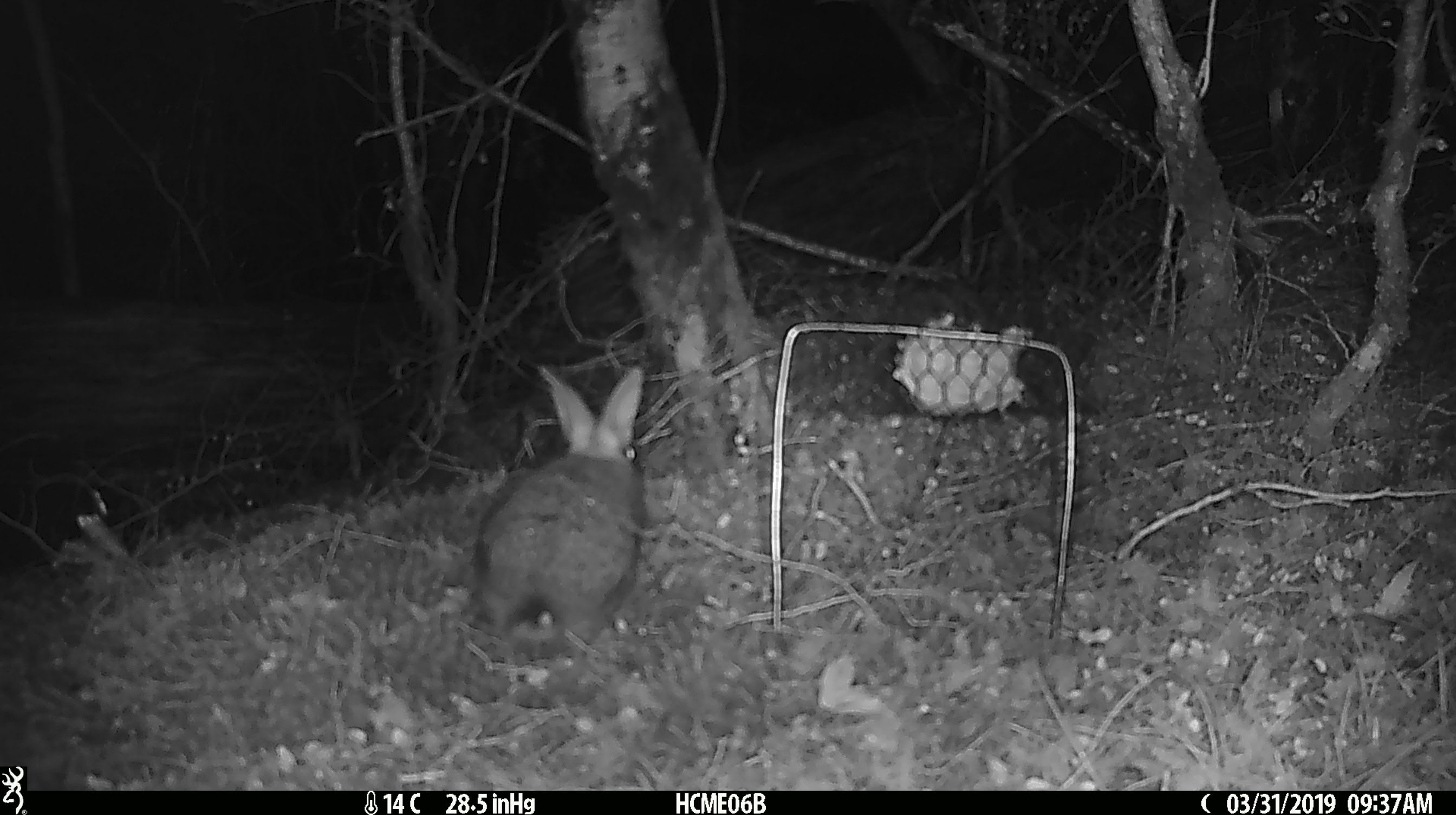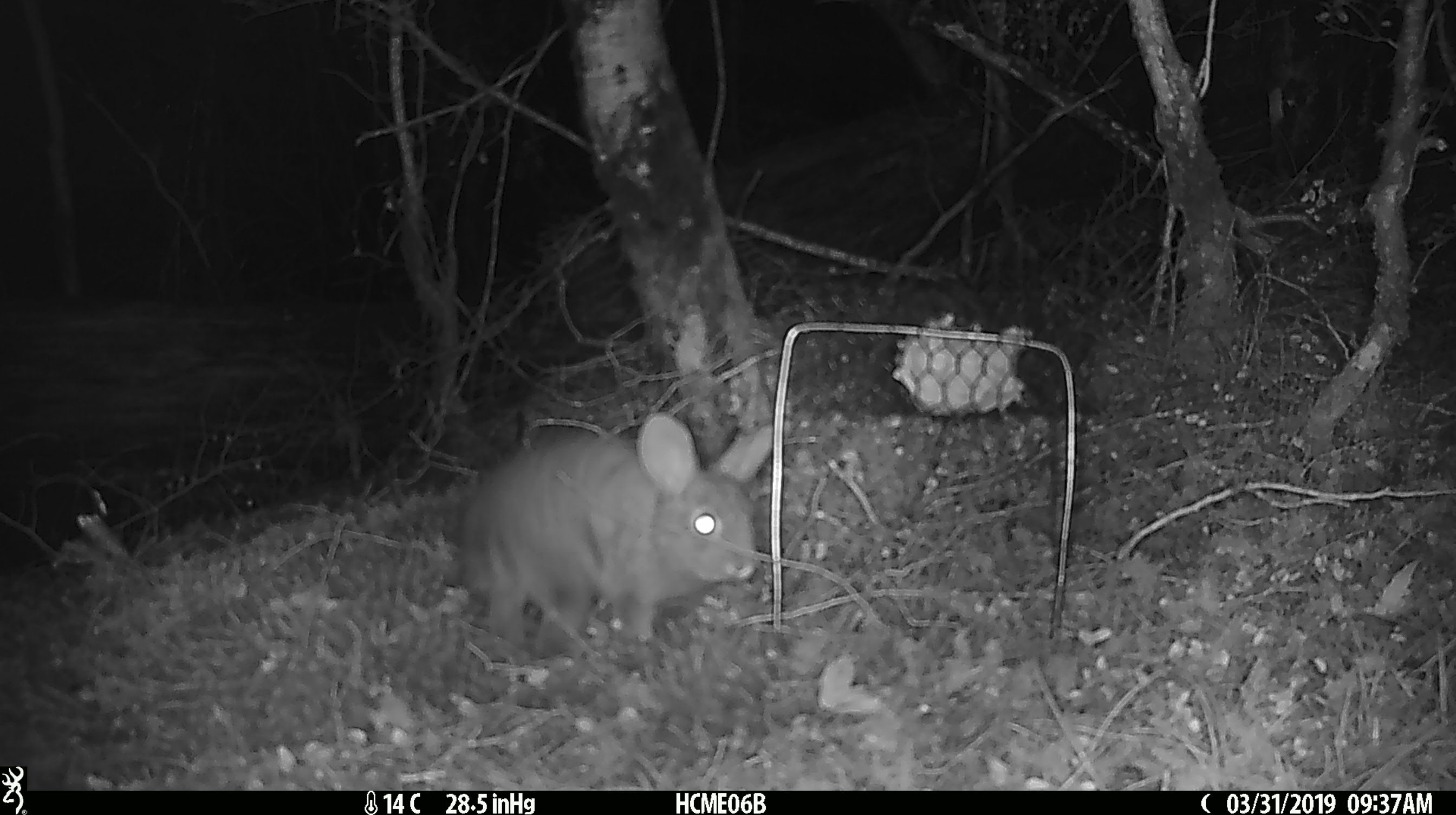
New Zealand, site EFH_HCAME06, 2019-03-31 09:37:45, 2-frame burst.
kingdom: Animalia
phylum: Chordata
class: Mammalia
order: Lagomorpha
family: Leporidae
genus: Oryctolagus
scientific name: Oryctolagus cuniculus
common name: european rabbit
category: rabbit